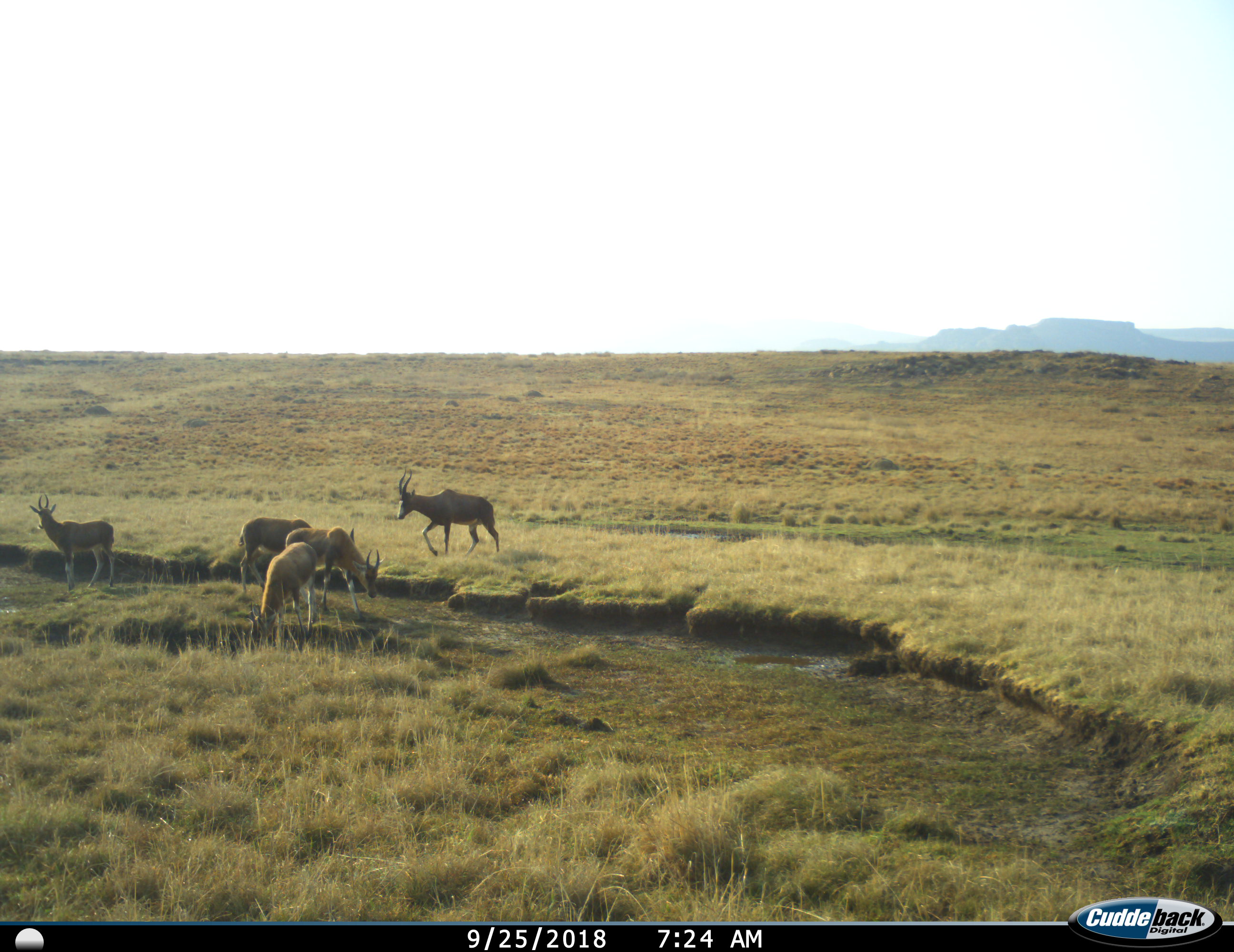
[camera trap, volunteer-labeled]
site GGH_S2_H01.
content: unidentified animal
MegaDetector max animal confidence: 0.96